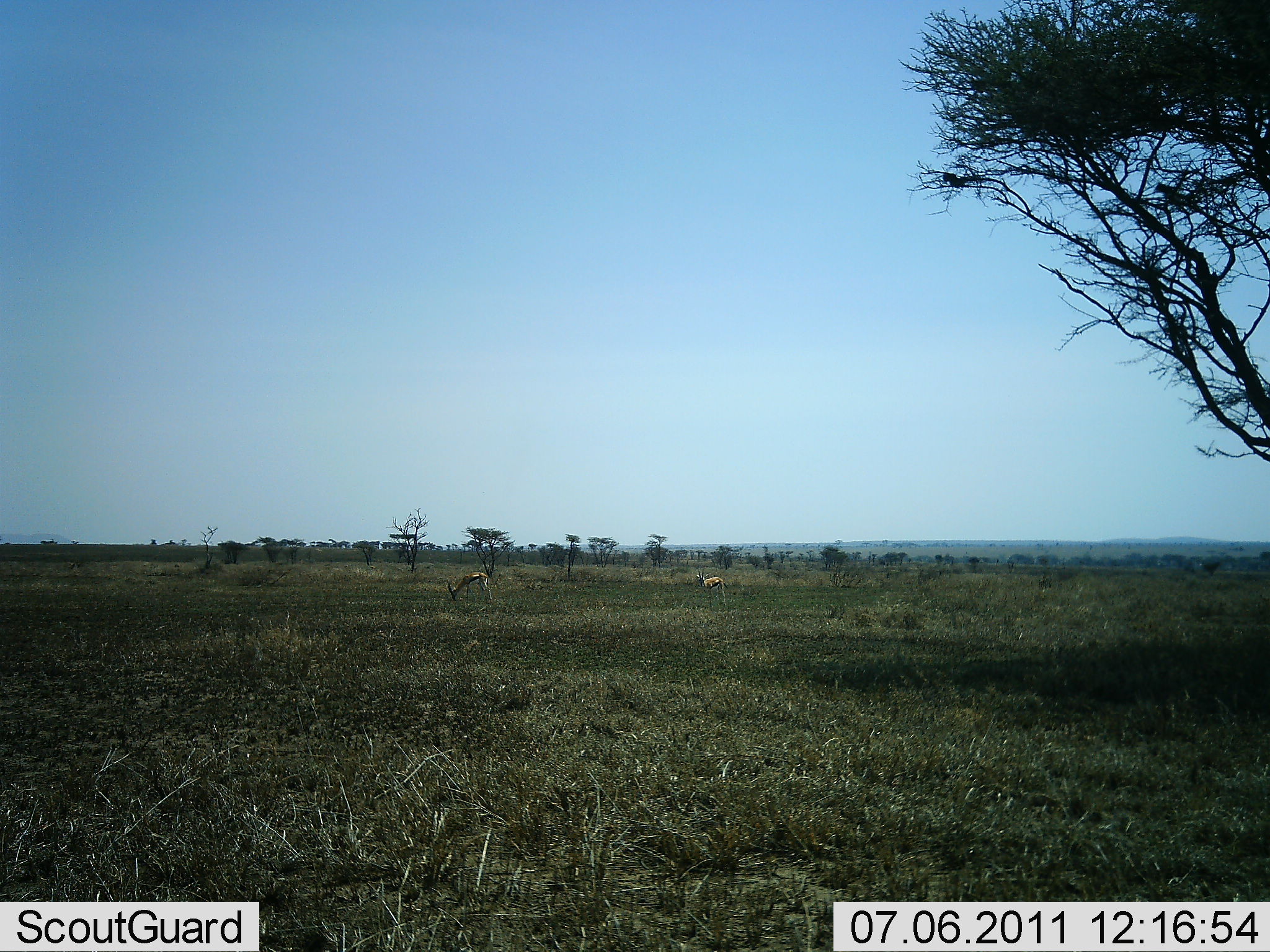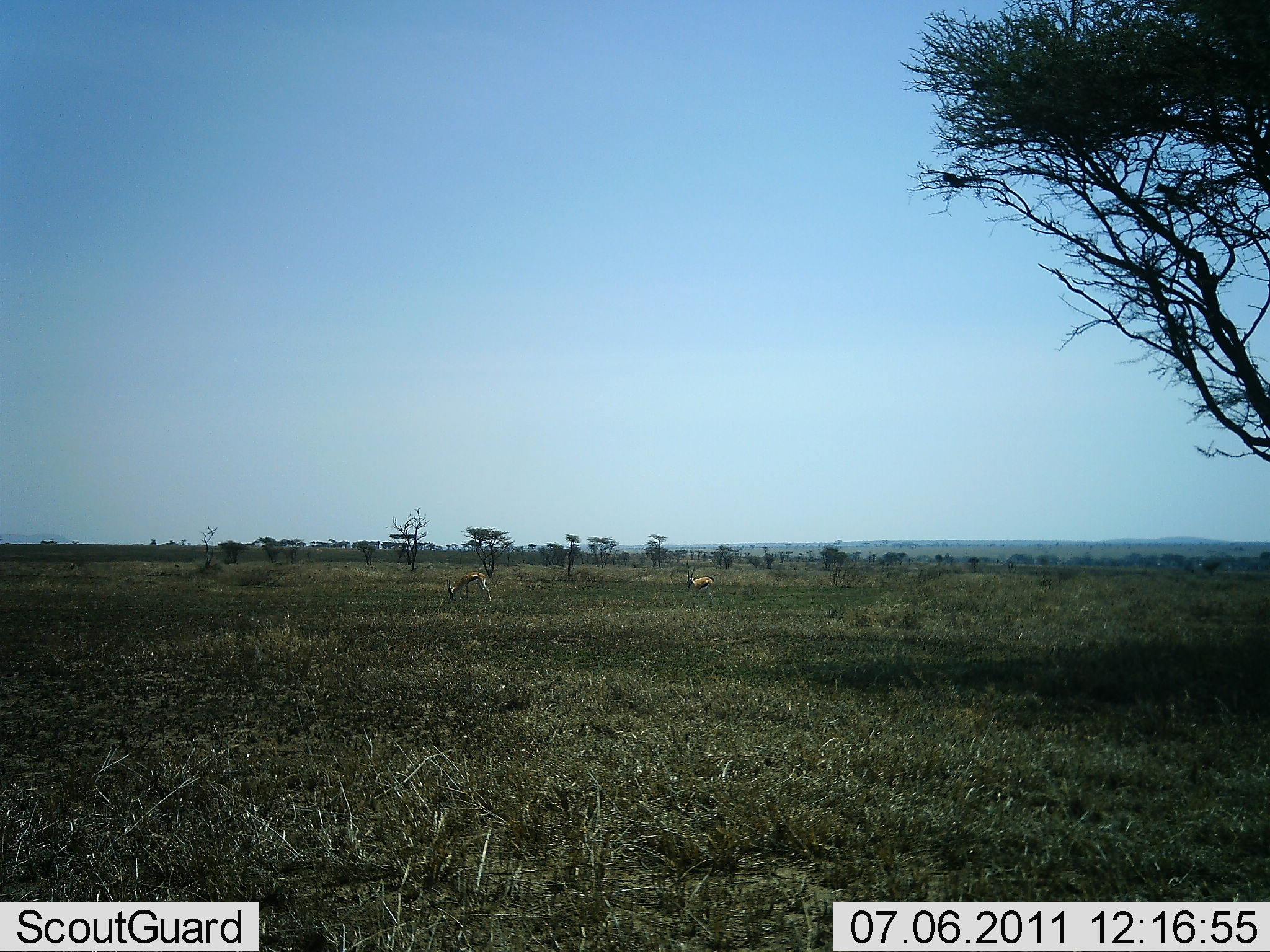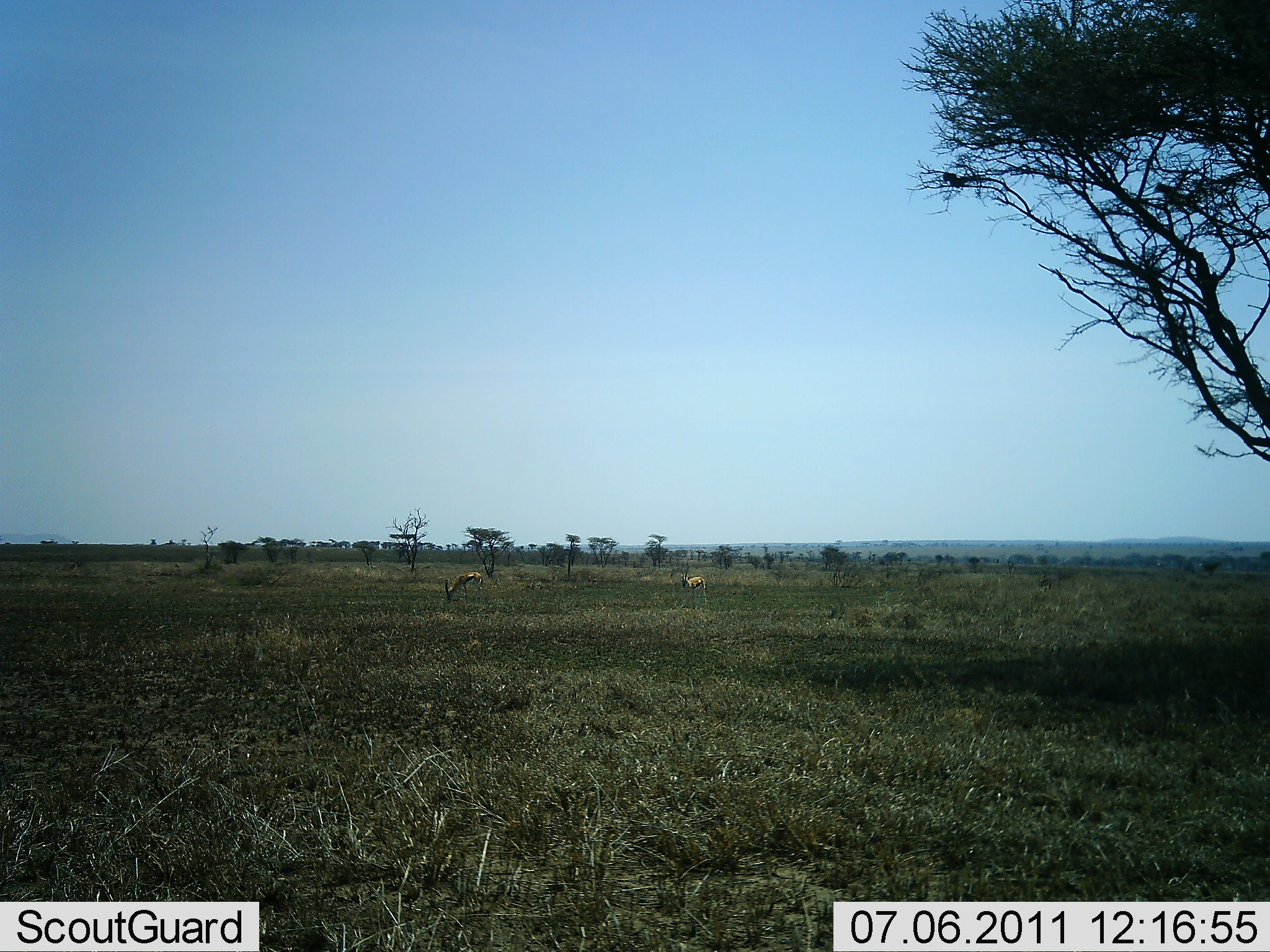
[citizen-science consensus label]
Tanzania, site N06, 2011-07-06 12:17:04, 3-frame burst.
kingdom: Animalia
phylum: Chordata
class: Mammalia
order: Artiodactyla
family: Bovidae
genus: Eudorcas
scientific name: Eudorcas thomsonii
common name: thomson's gazelle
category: gazellethomsons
Gazellethomsons (thomson's gazelle) (Eudorcas thomsonii), count 2. Behavior (volunteer vote fractions): standing 10%, resting 0%, moving 20%, interacting 0%. Young present (vote fraction): 0%. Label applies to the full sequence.